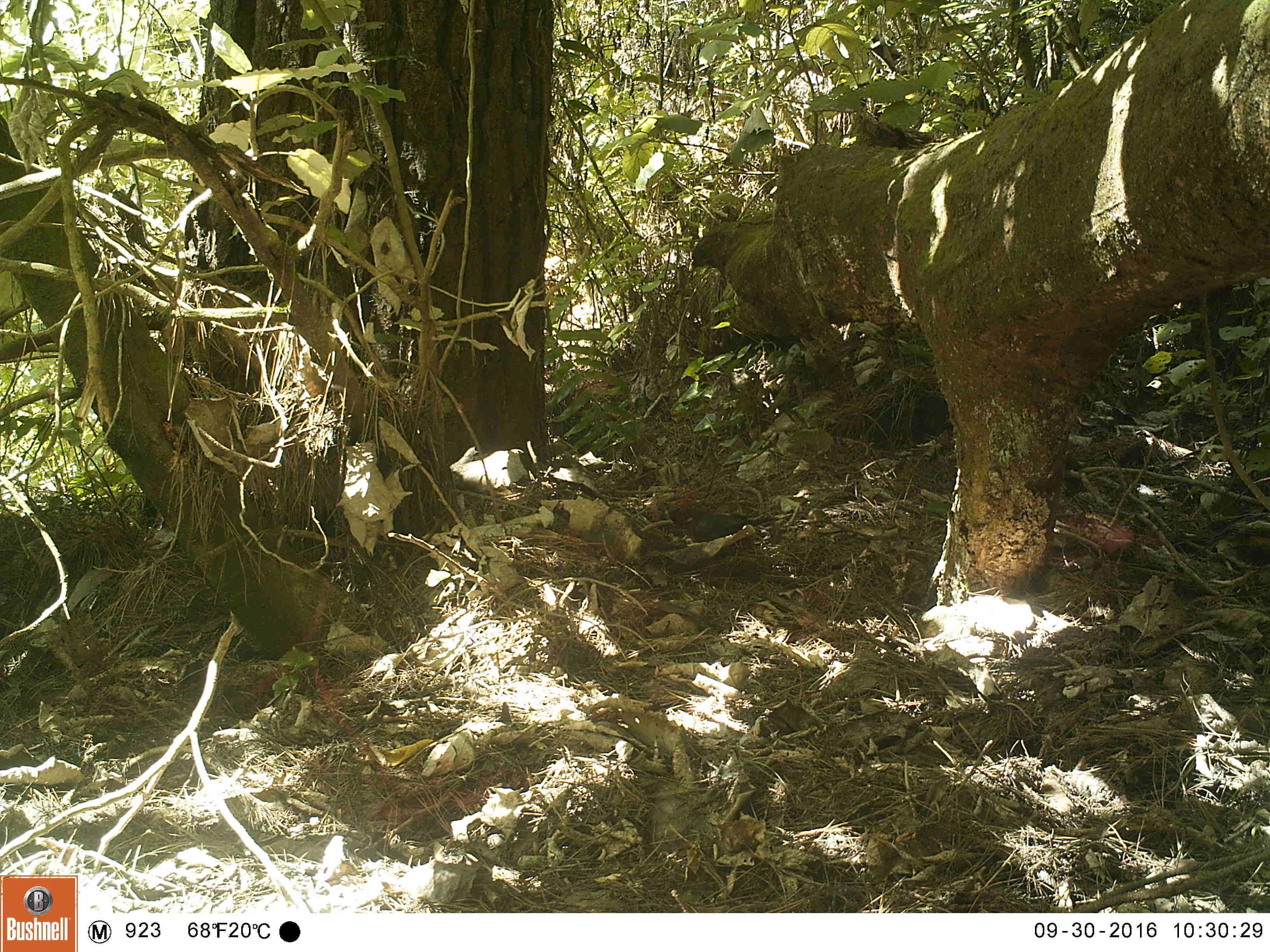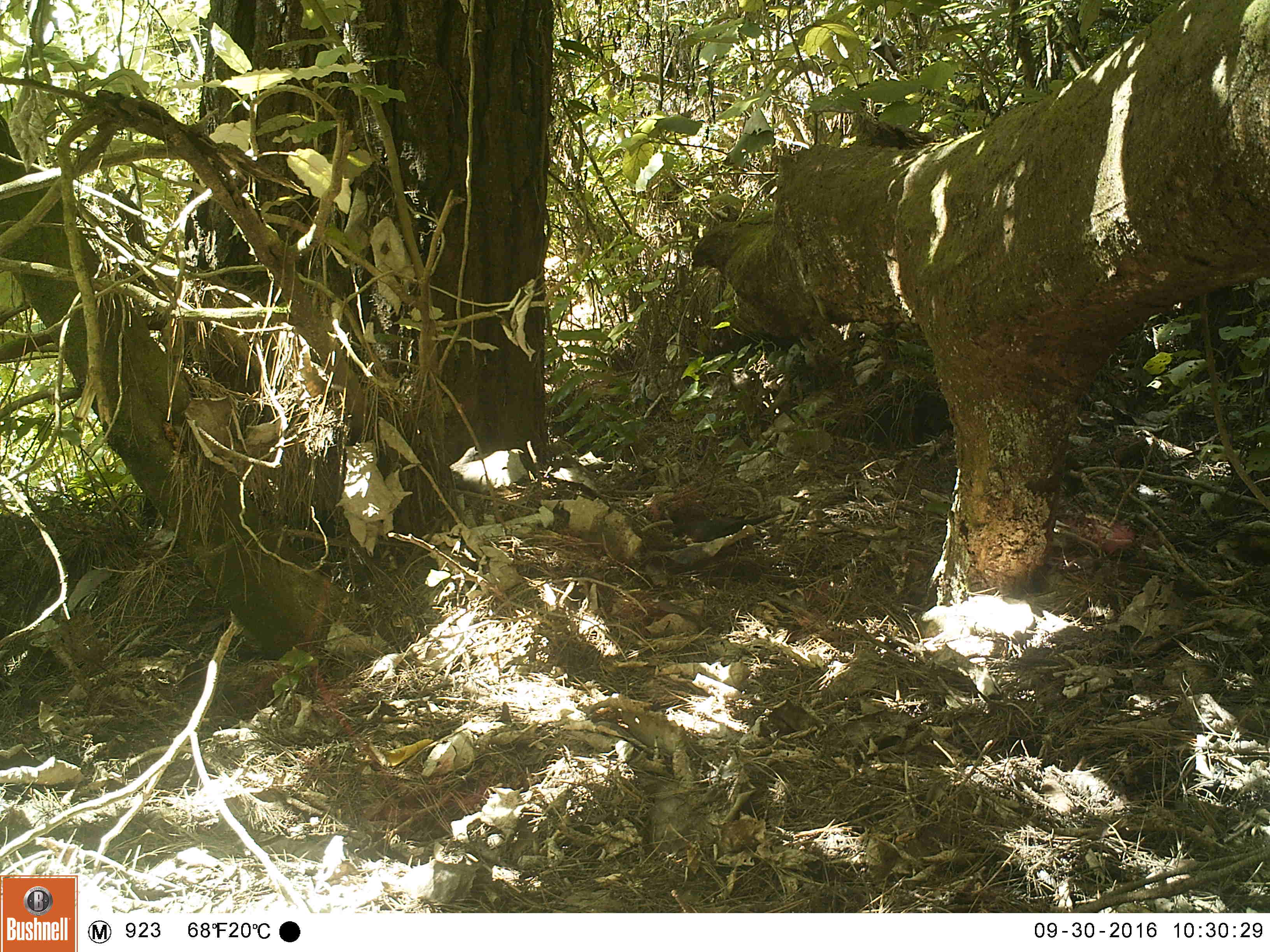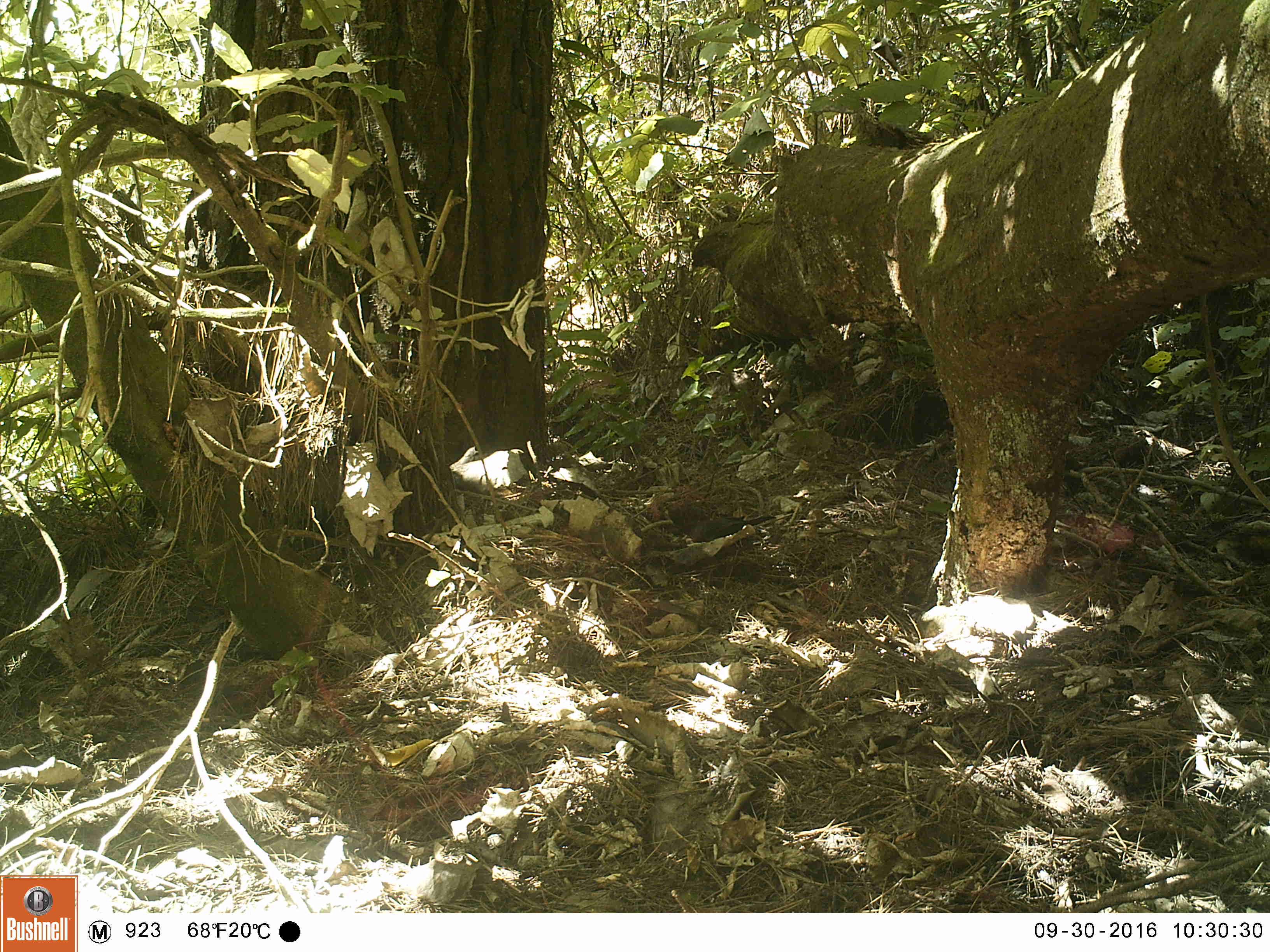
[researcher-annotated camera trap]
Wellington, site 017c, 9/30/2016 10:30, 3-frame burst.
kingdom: Animalia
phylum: Chordata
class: Aves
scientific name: Aves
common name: bird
Bird (Aves).